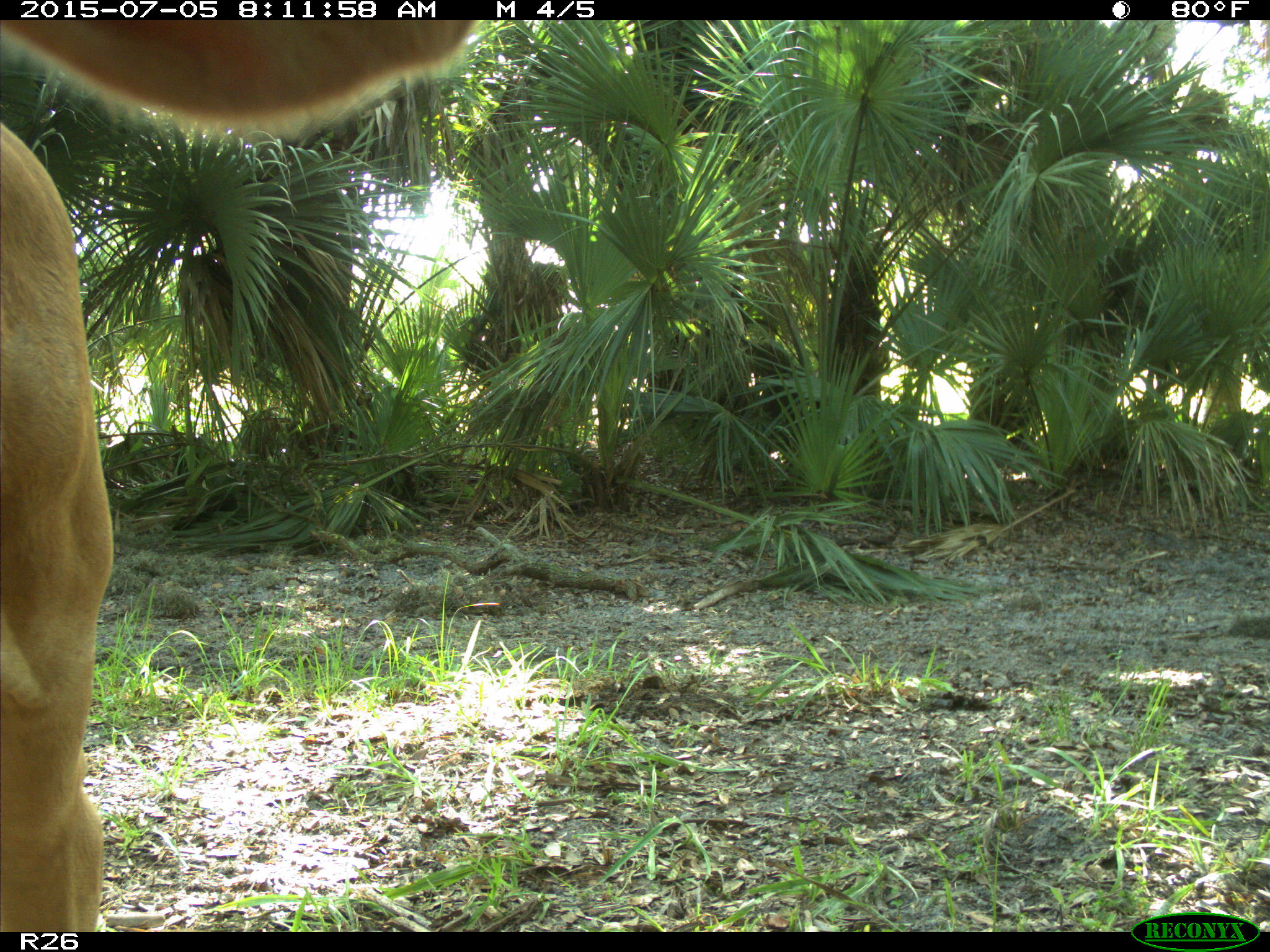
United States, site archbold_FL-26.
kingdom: Animalia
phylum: Chordata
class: Mammalia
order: Artiodactyla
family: Bovidae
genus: Bos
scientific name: Bos taurus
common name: domestic cow